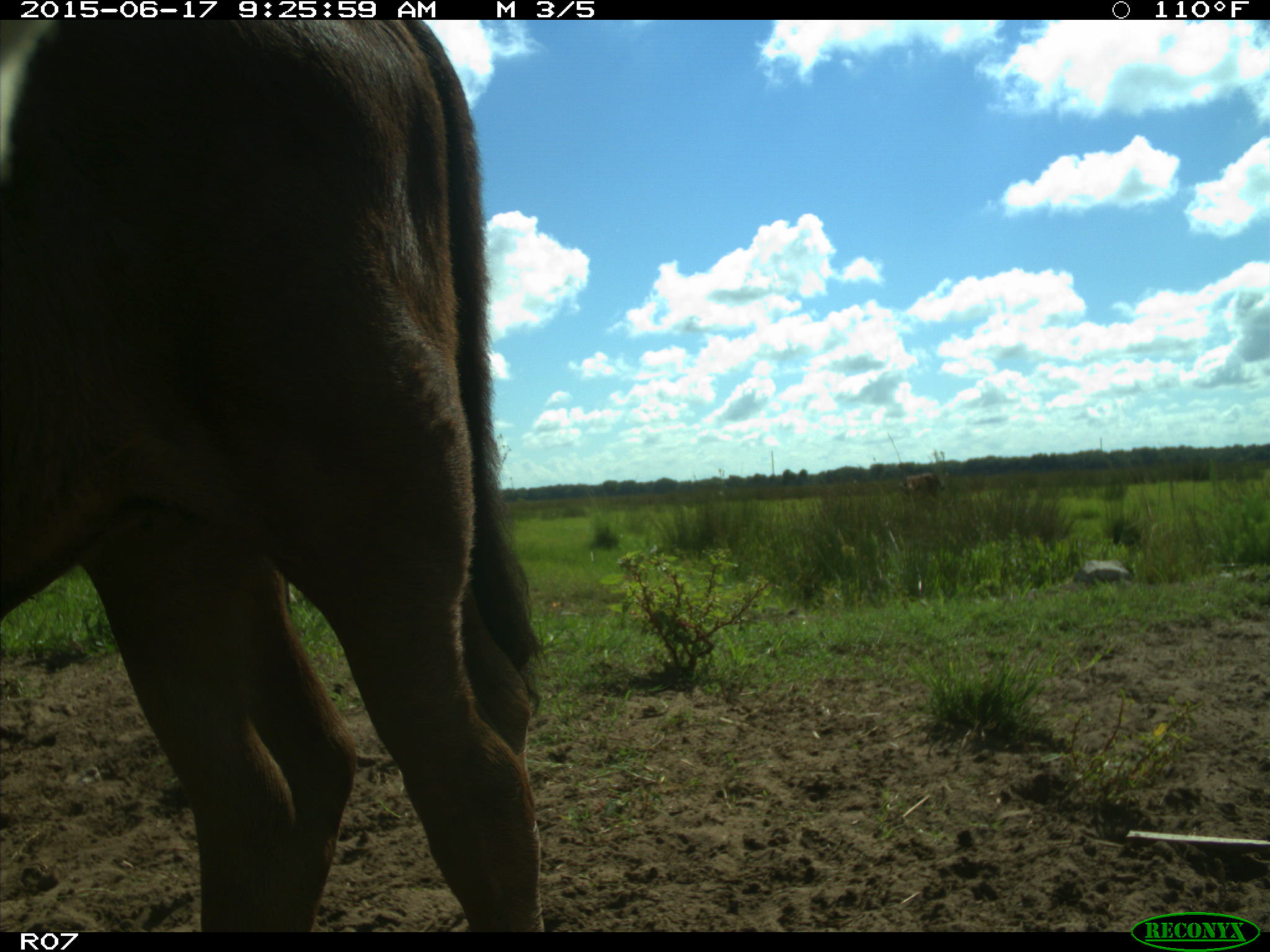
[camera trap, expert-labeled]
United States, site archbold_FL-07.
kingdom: Animalia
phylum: Chordata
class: Mammalia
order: Artiodactyla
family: Bovidae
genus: Bos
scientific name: Bos taurus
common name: domestic cow